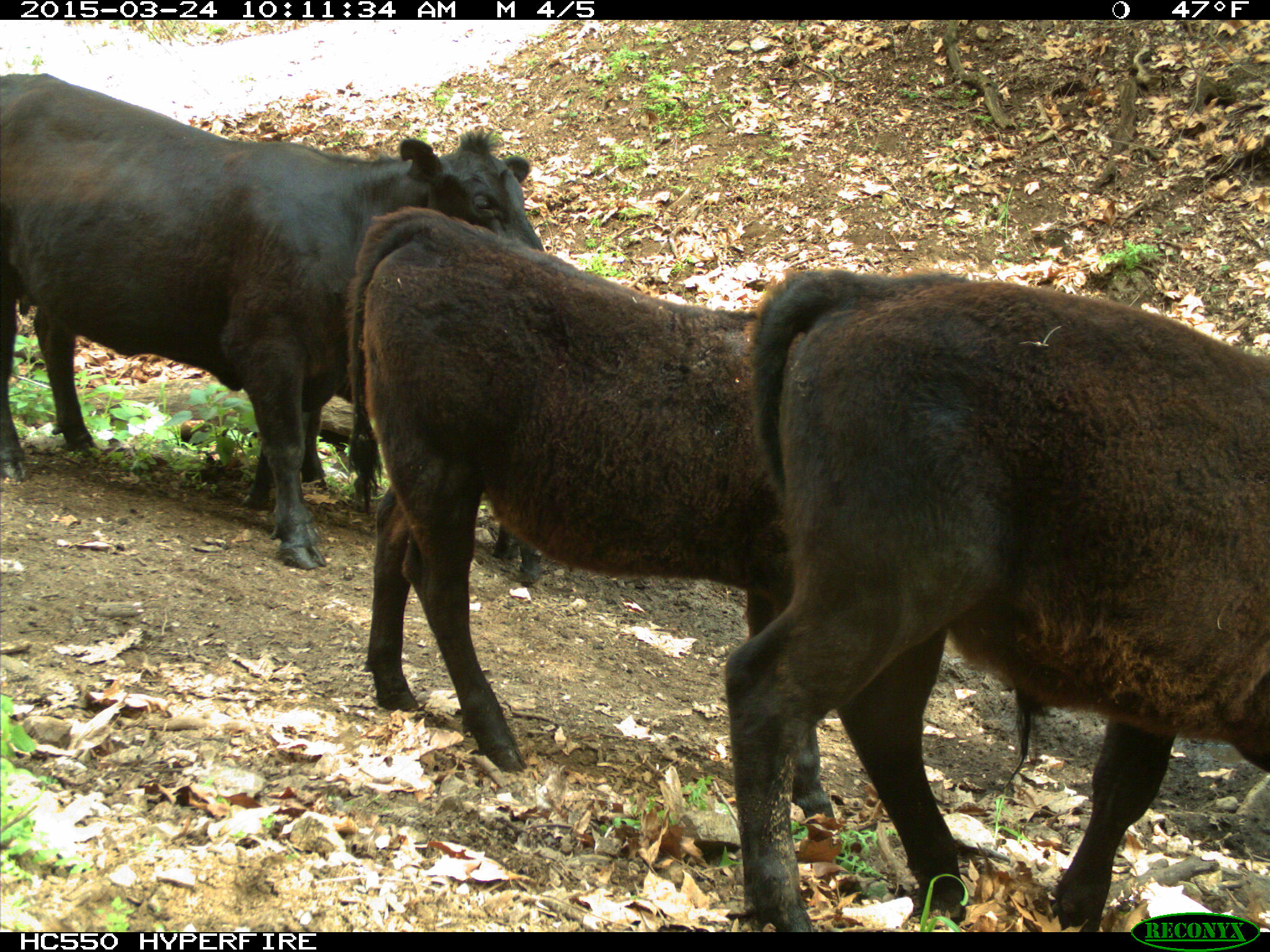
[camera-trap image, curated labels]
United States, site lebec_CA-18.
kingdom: Animalia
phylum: Chordata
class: Mammalia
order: Artiodactyla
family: Bovidae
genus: Bos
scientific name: Bos taurus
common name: domestic cow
Bos taurus (domestic cow).